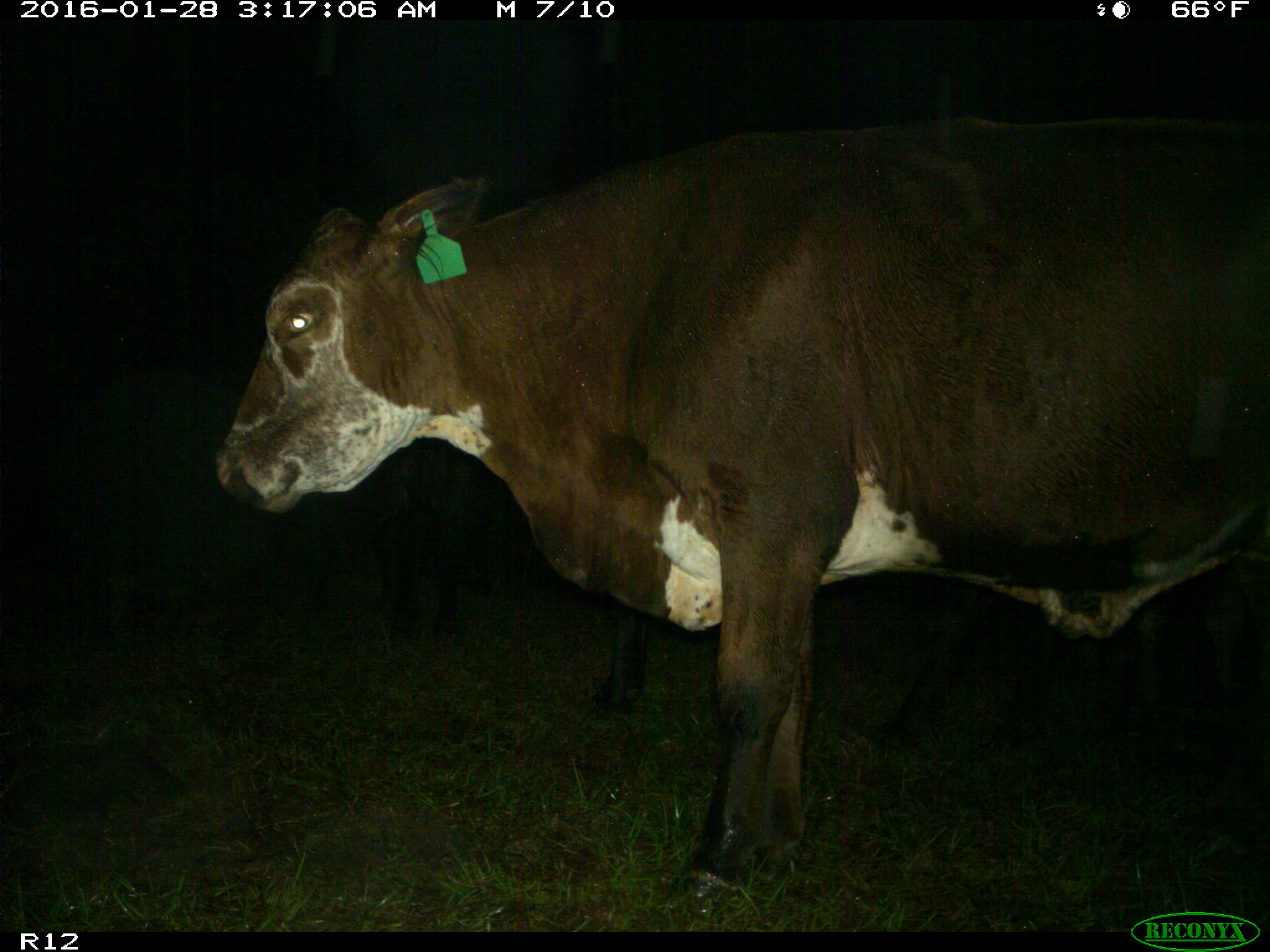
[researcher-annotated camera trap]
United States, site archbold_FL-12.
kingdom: Animalia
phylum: Chordata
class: Mammalia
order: Artiodactyla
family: Bovidae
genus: Bos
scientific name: Bos taurus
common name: domestic cow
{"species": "Bos taurus (domestic cow)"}